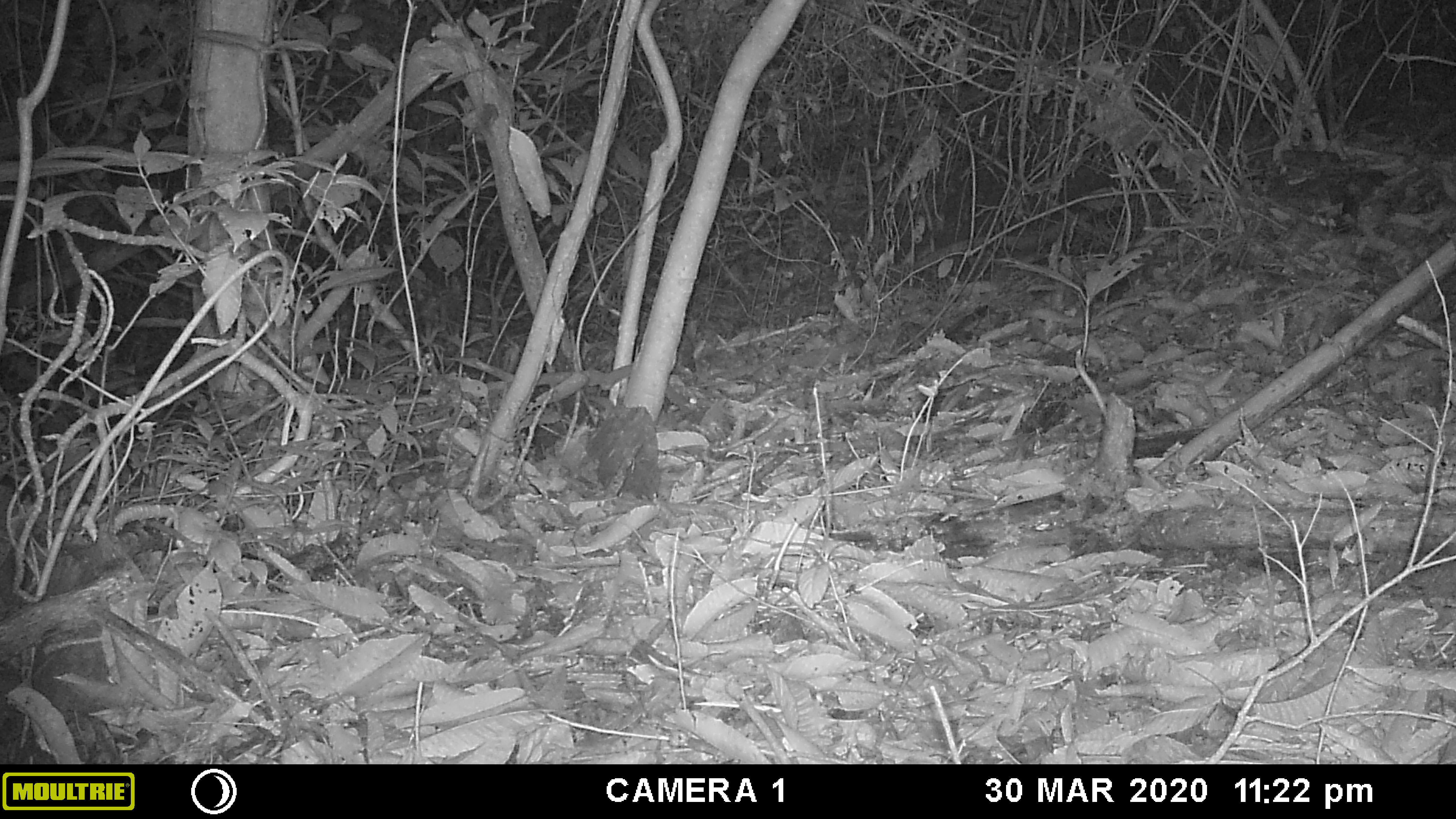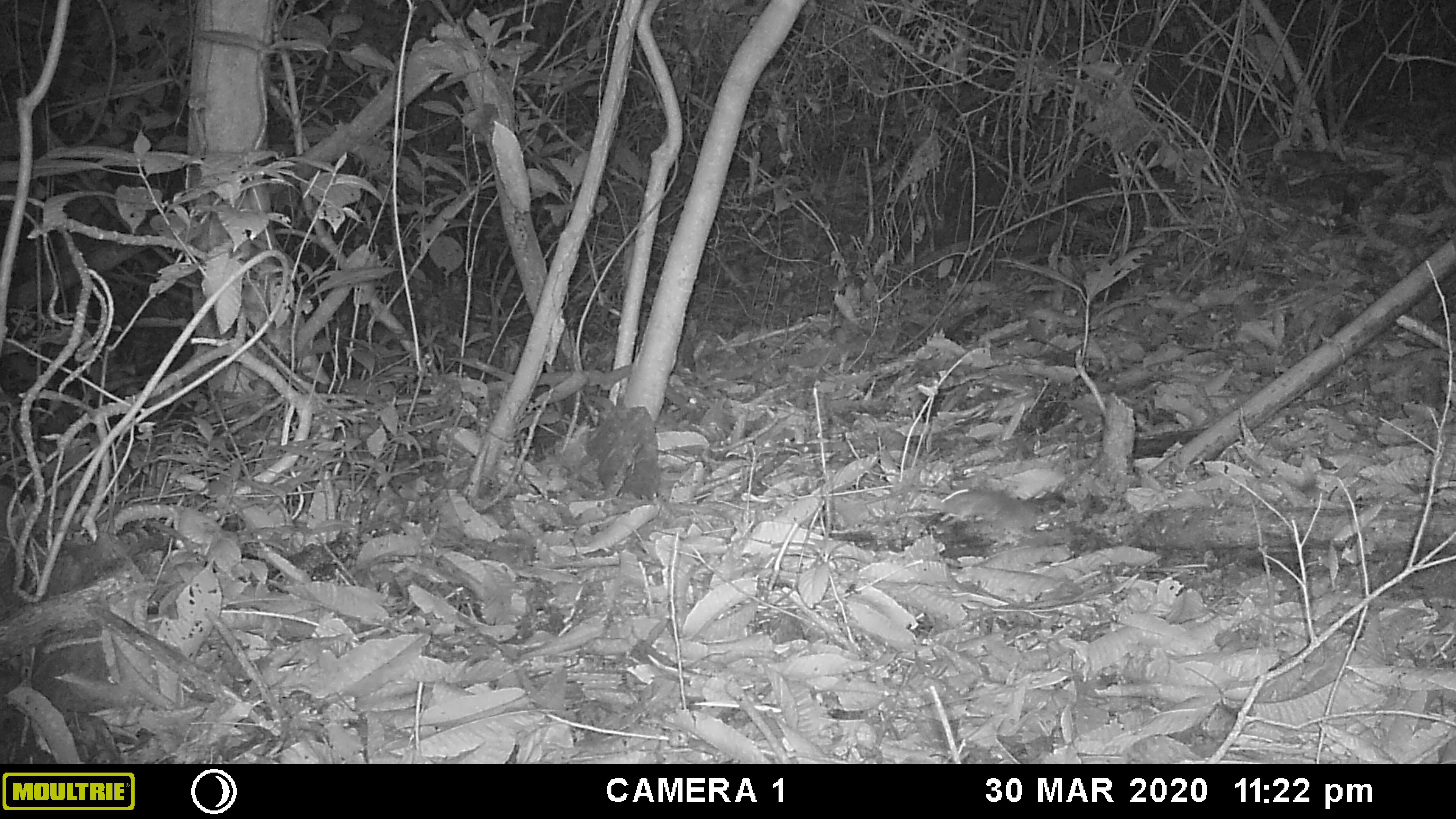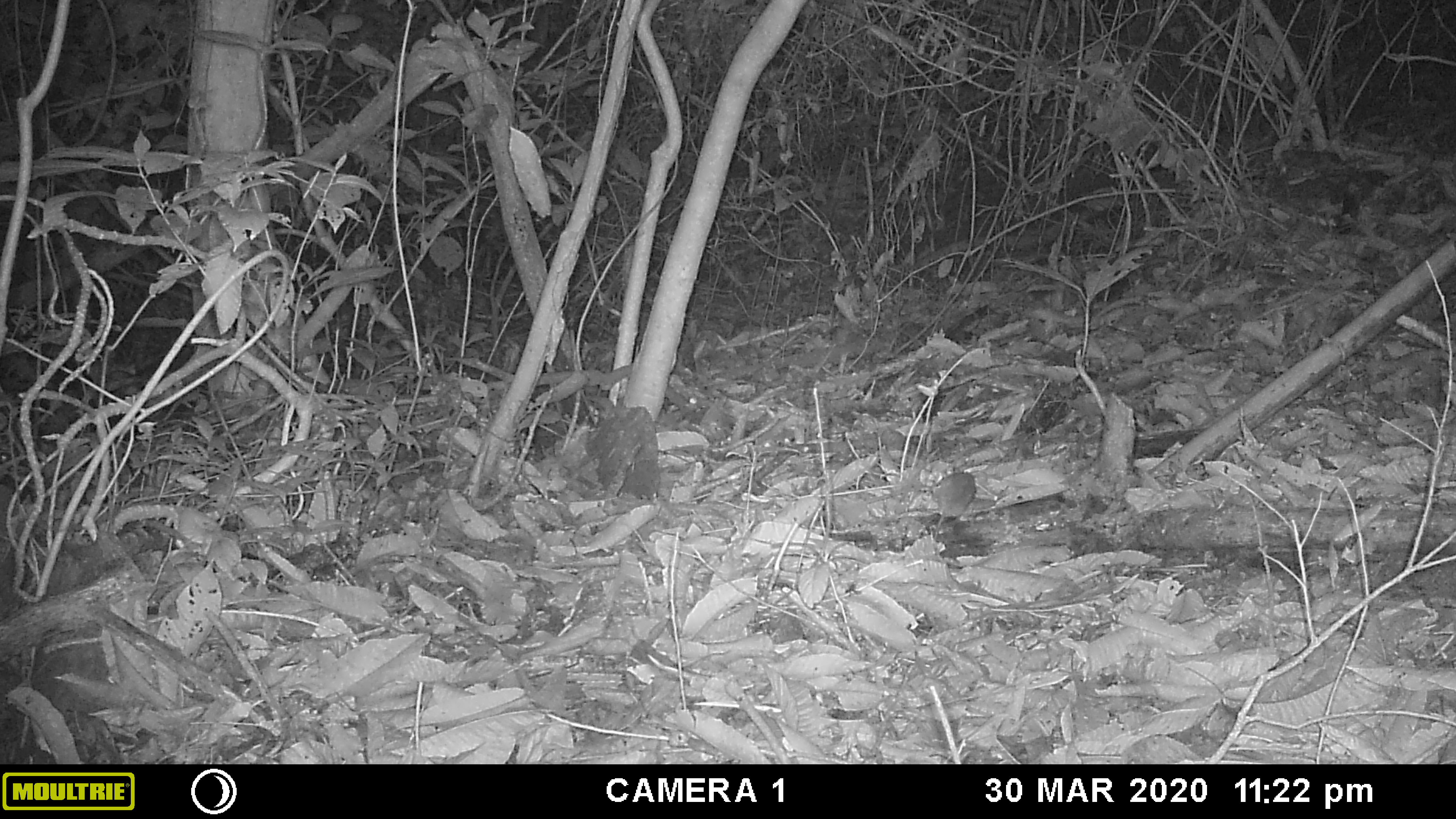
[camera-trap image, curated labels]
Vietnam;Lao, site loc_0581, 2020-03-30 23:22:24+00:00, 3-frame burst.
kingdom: Animalia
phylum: Chordata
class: Mammalia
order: Rodentia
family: Muridae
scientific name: Muridae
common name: old-world mice and rats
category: unidentified murid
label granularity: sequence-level